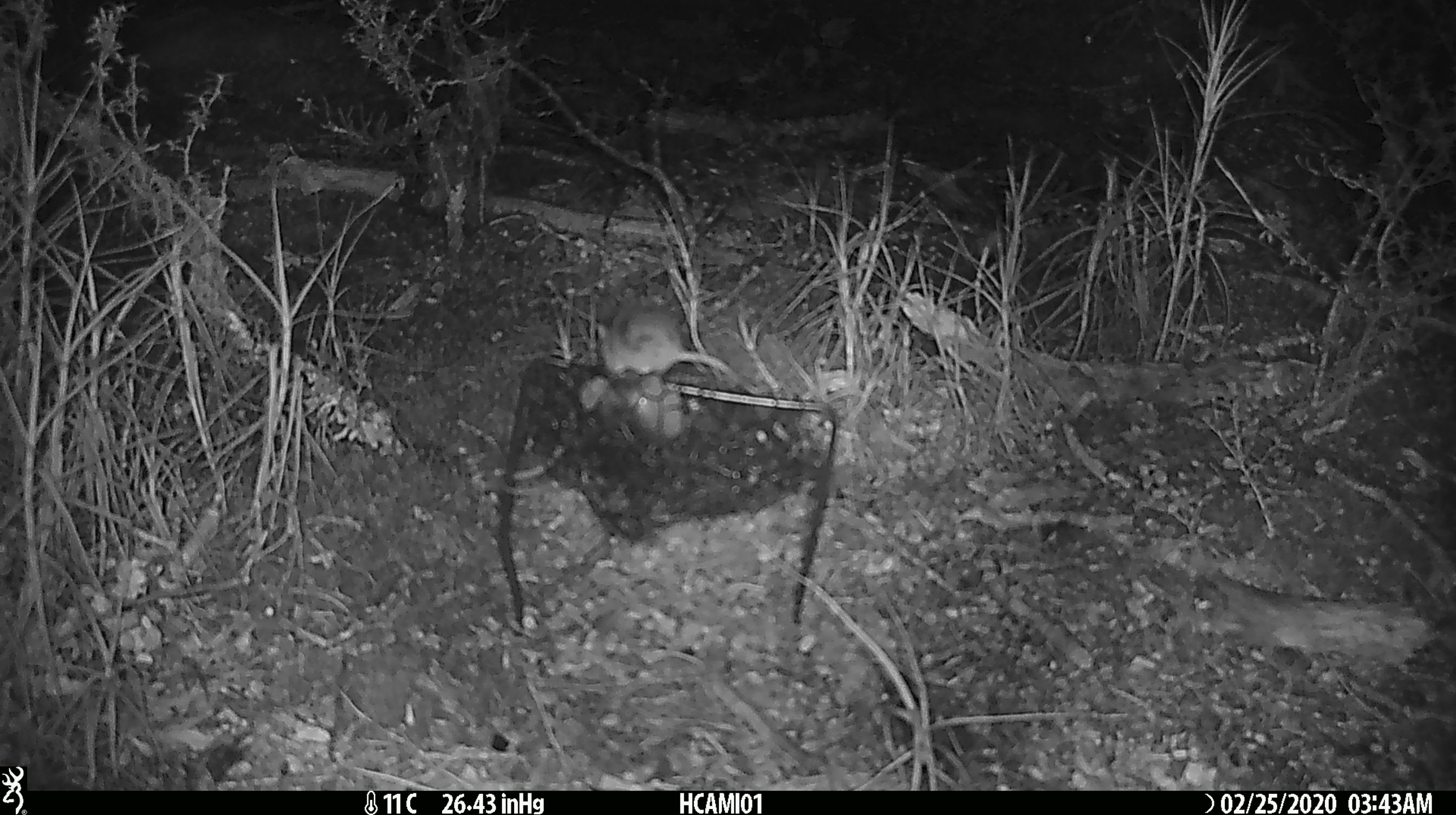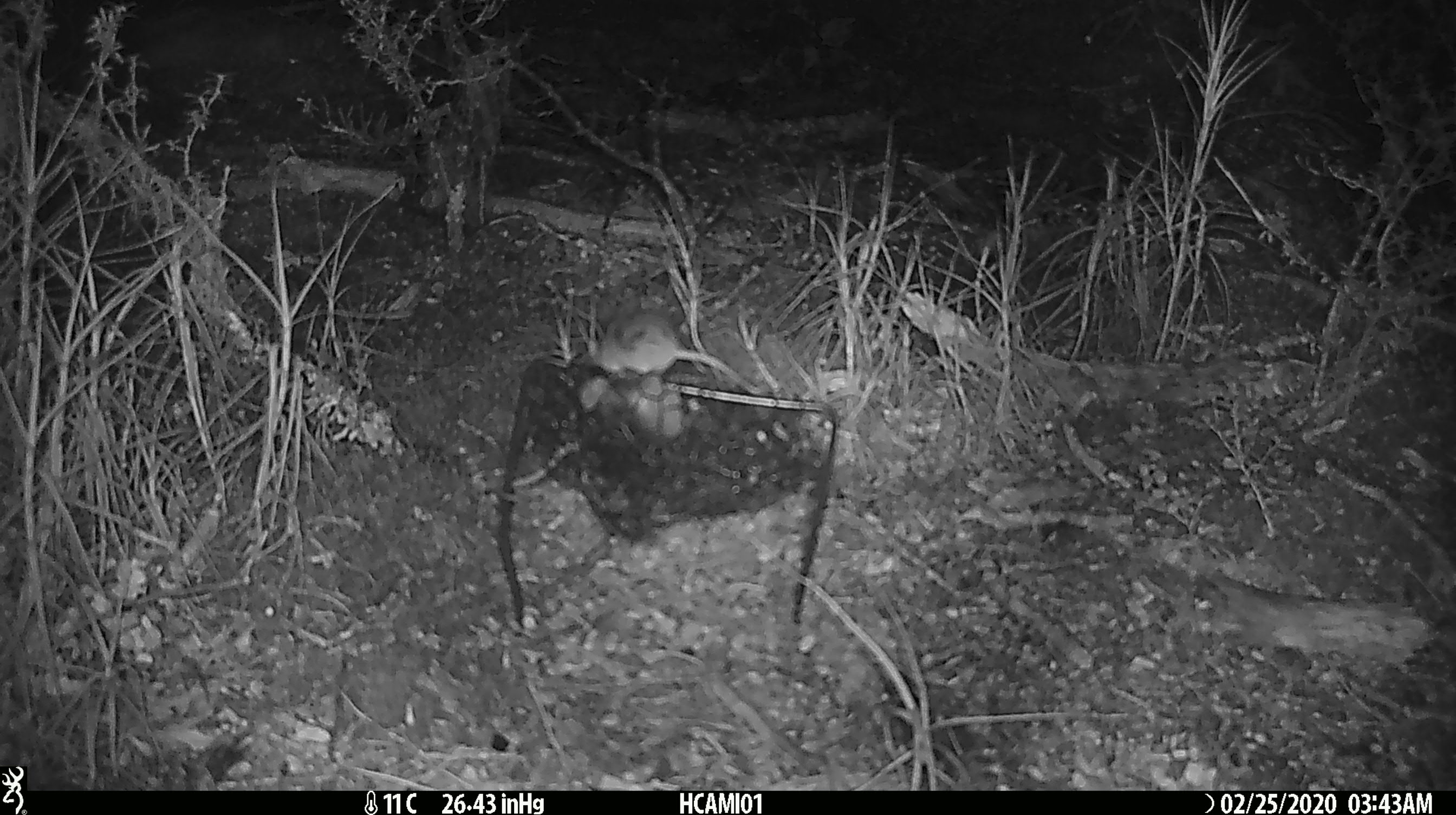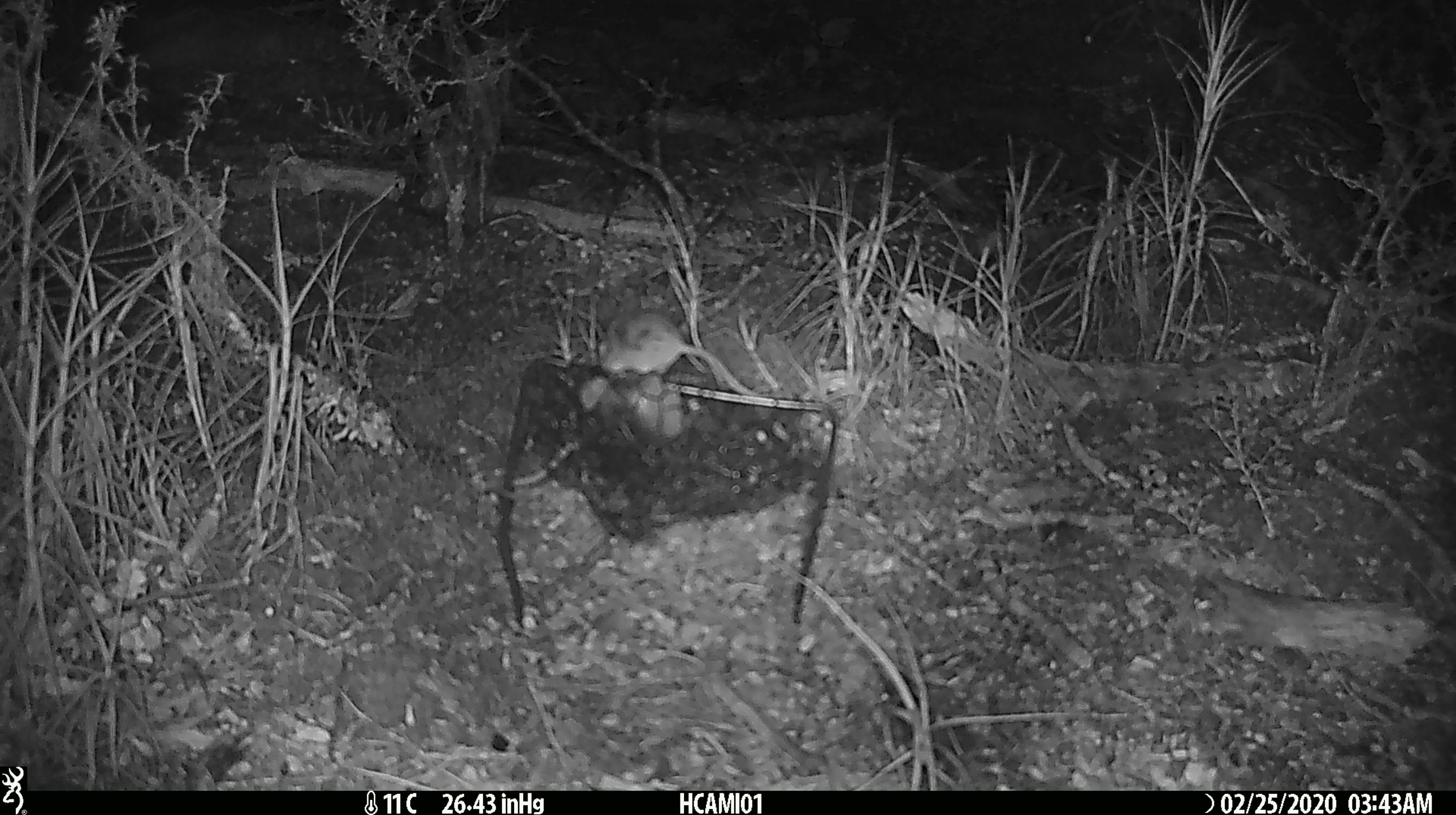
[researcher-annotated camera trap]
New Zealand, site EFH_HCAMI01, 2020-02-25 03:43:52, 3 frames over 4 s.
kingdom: Animalia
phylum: Chordata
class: Mammalia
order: Rodentia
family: Muridae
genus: Mus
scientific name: Mus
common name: mouse